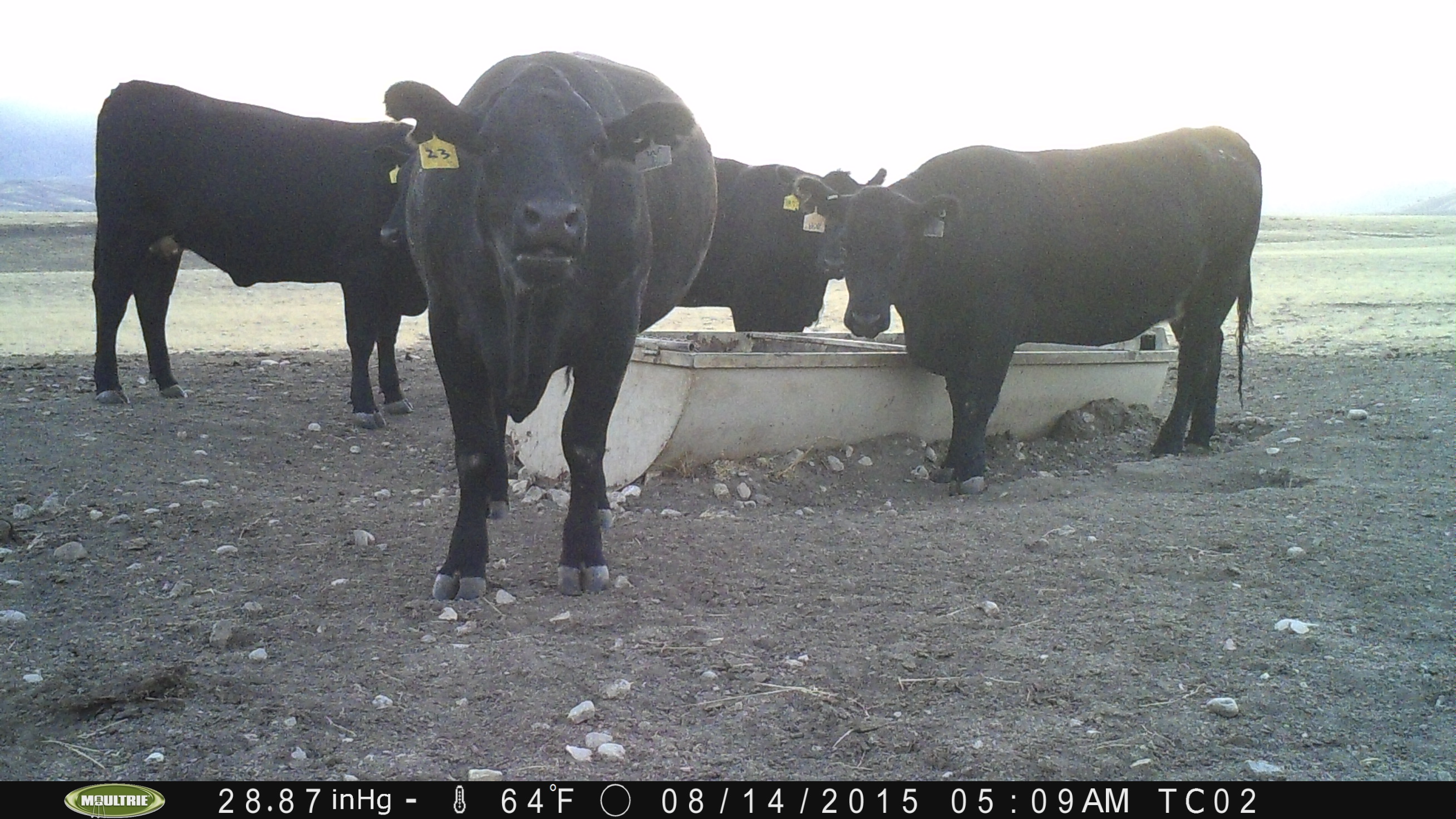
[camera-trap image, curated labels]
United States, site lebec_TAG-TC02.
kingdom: Animalia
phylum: Chordata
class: Mammalia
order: Artiodactyla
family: Bovidae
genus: Bos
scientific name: Bos taurus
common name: domestic cow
Bos taurus (domestic cow).